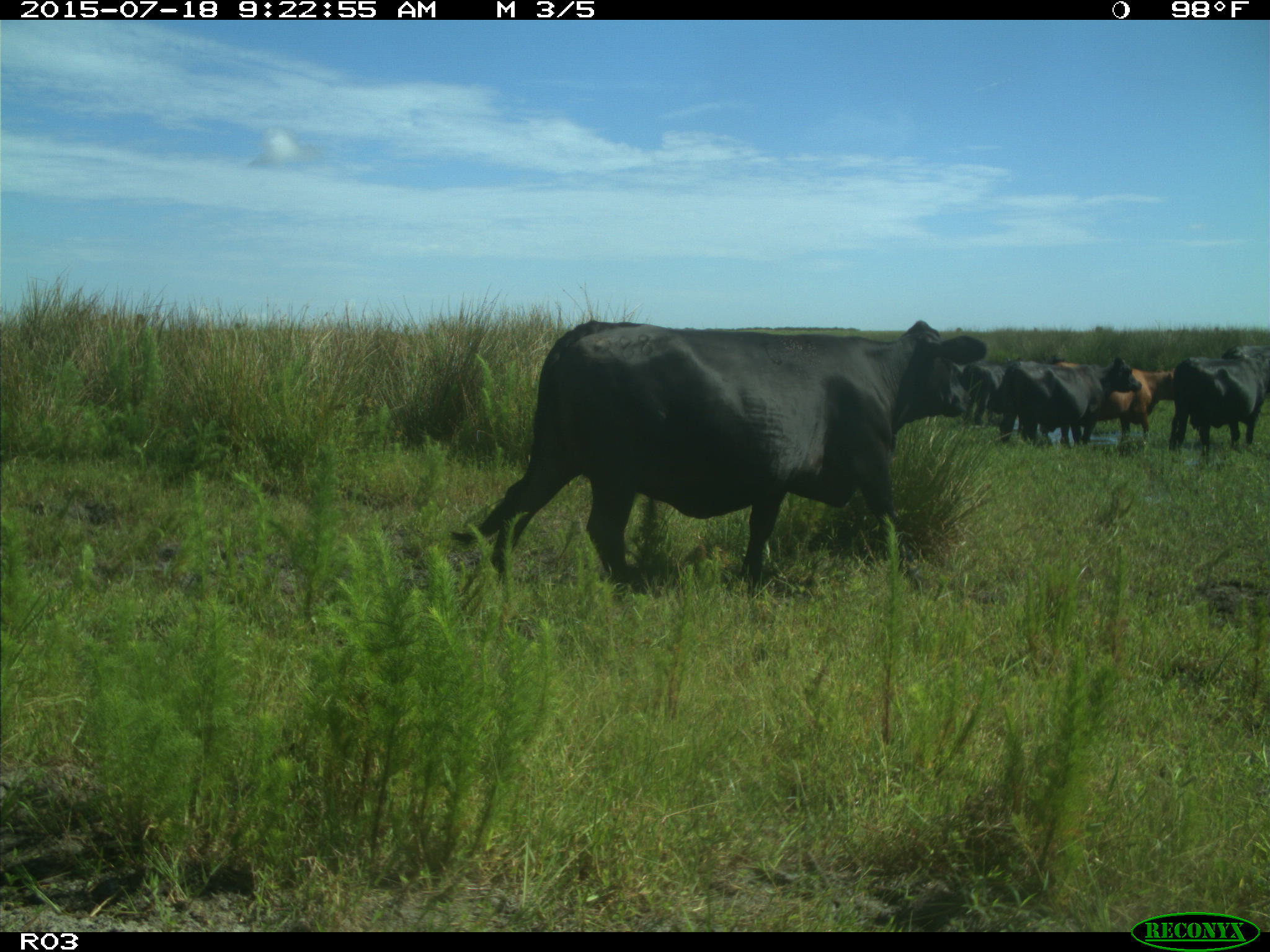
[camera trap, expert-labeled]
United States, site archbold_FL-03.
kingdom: Animalia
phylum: Chordata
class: Mammalia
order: Artiodactyla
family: Bovidae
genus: Bos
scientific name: Bos taurus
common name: domestic cow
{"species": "Bos taurus (domestic cow)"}